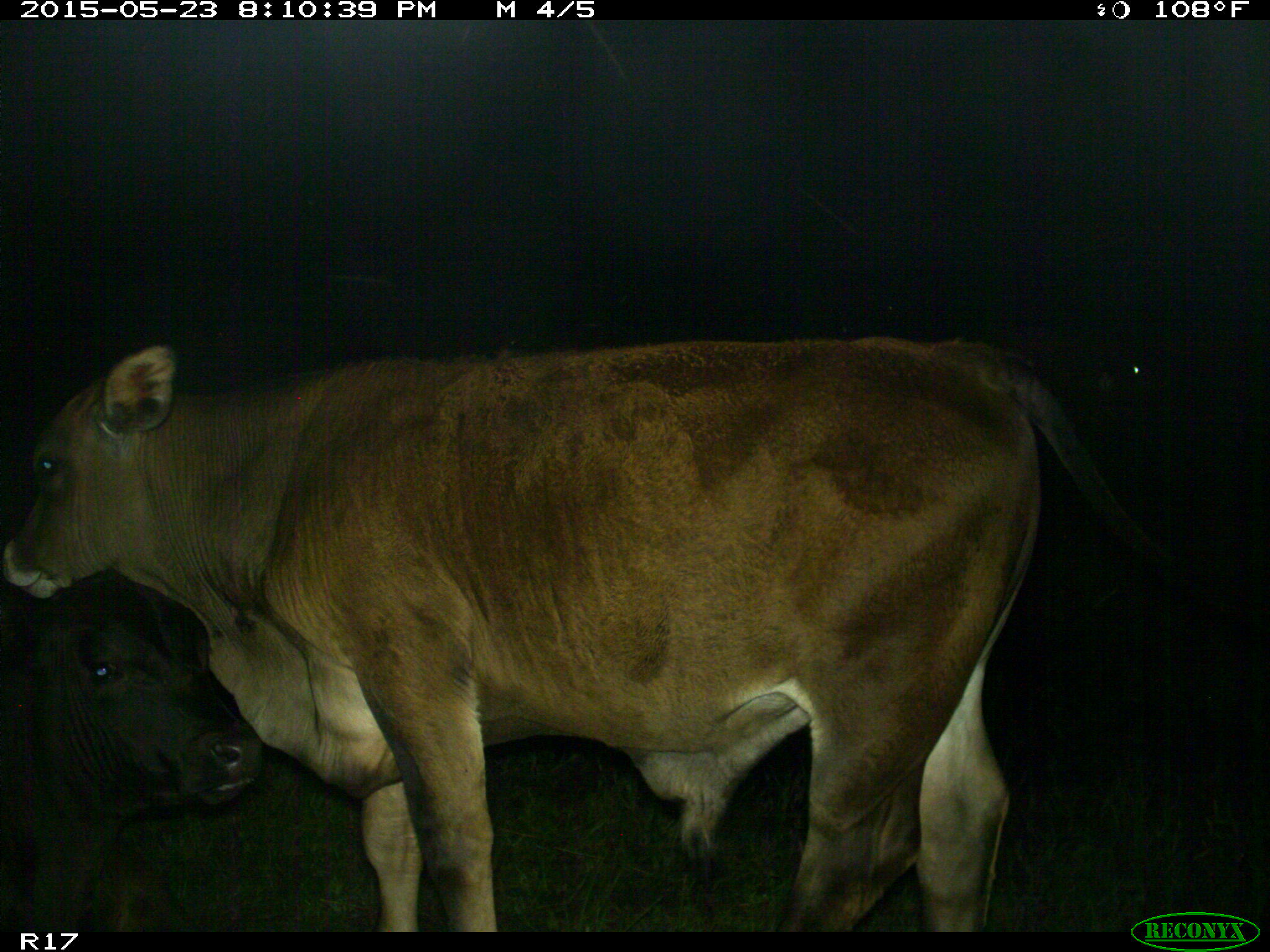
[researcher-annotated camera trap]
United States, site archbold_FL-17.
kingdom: Animalia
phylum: Chordata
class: Mammalia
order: Artiodactyla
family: Bovidae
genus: Bos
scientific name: Bos taurus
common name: domestic cow